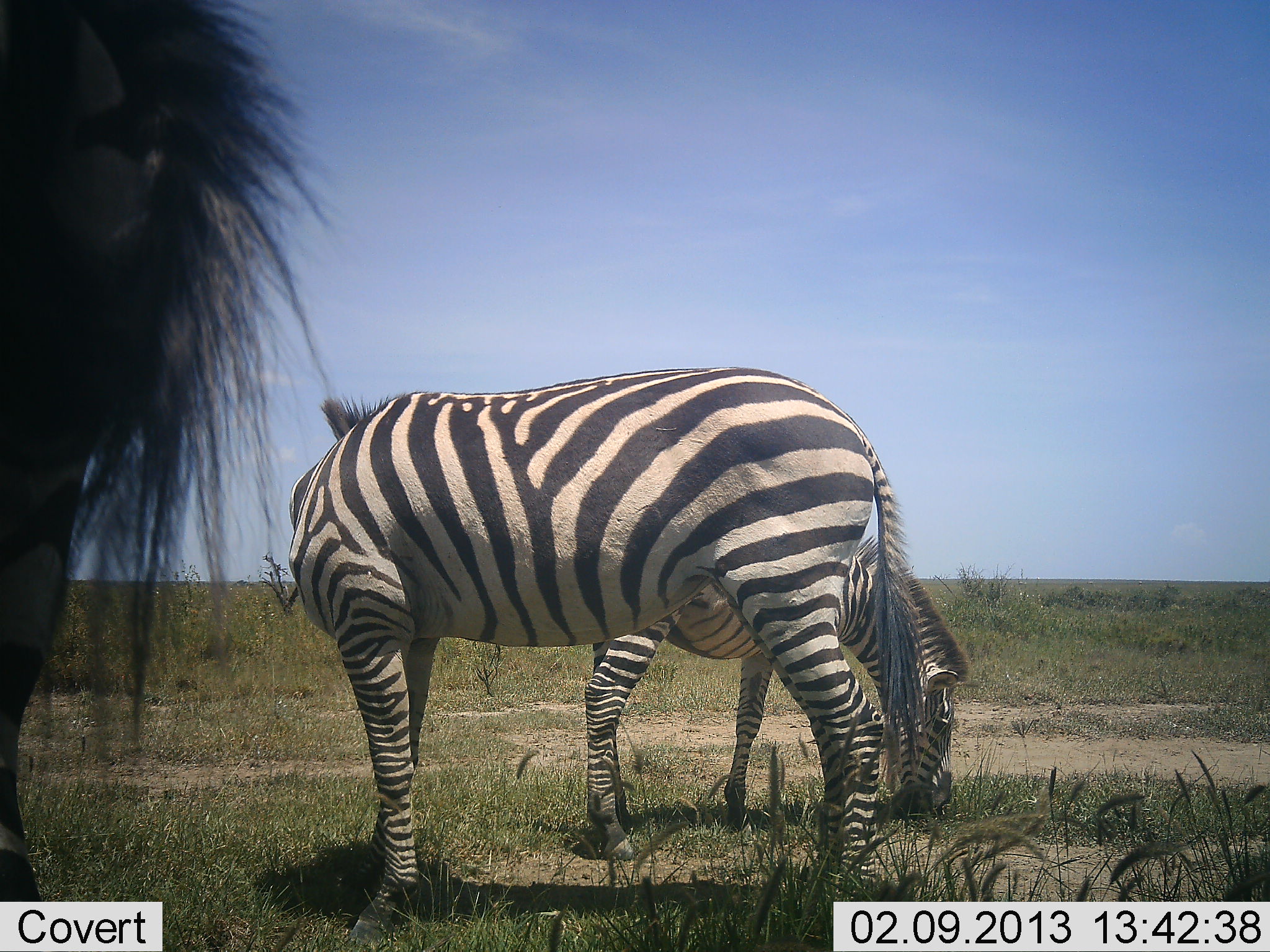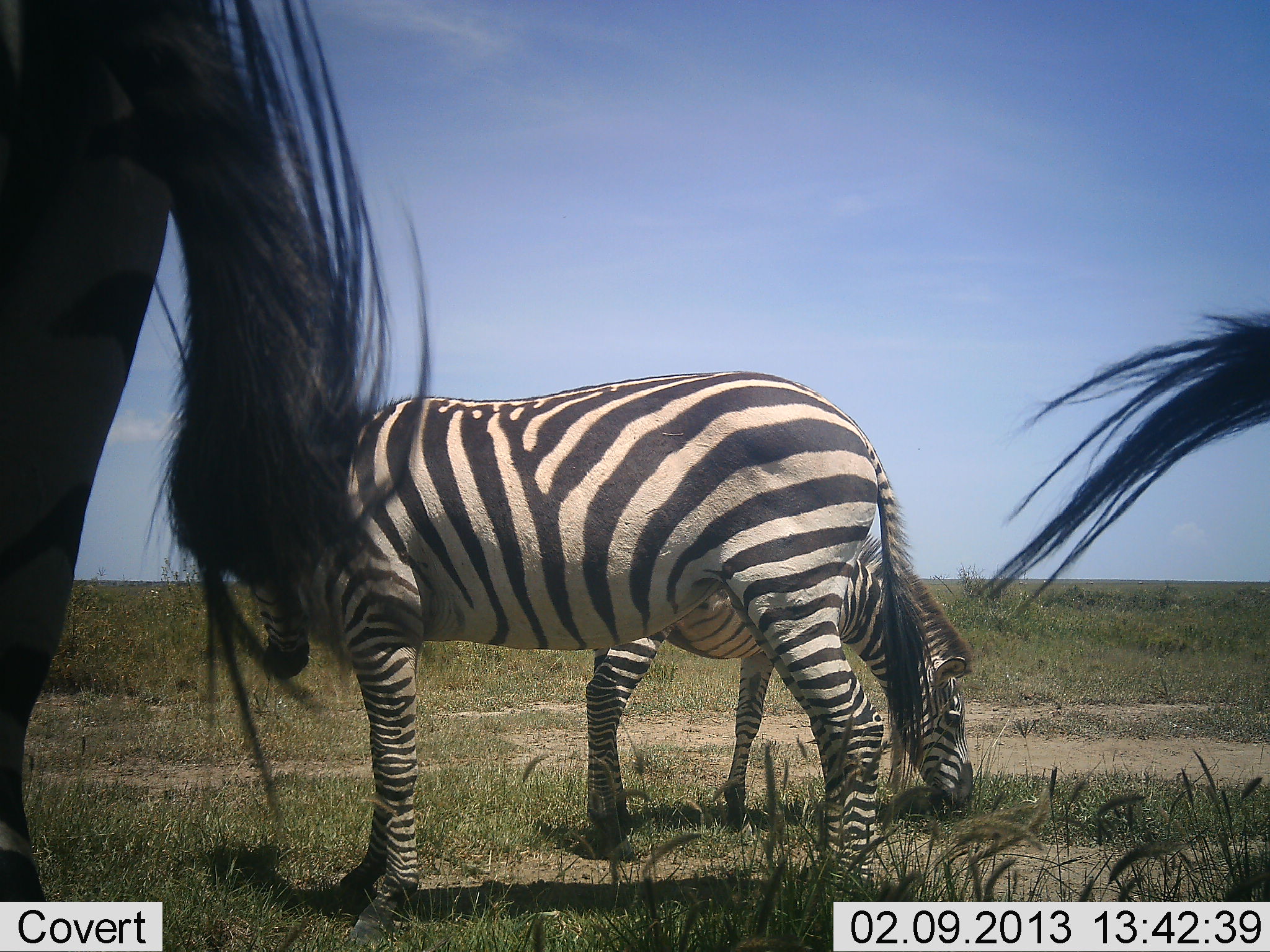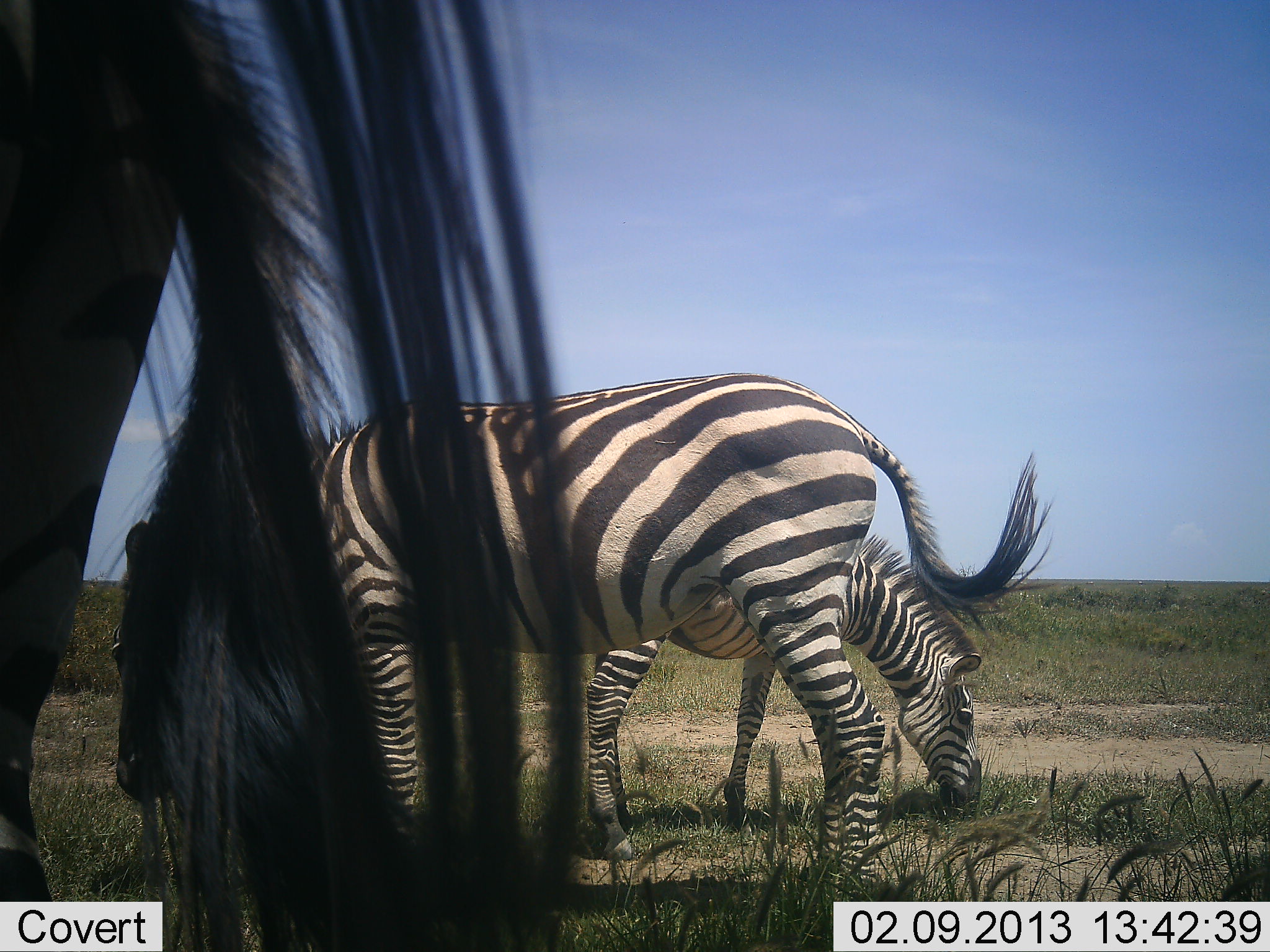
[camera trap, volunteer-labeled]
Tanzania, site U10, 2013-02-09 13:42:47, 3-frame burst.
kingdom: Animalia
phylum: Chordata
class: Mammalia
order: Perissodactyla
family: Equidae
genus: Equus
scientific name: Equus quagga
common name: plains zebra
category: zebra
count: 4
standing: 78%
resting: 3%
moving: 7%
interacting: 0%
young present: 12%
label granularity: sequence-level